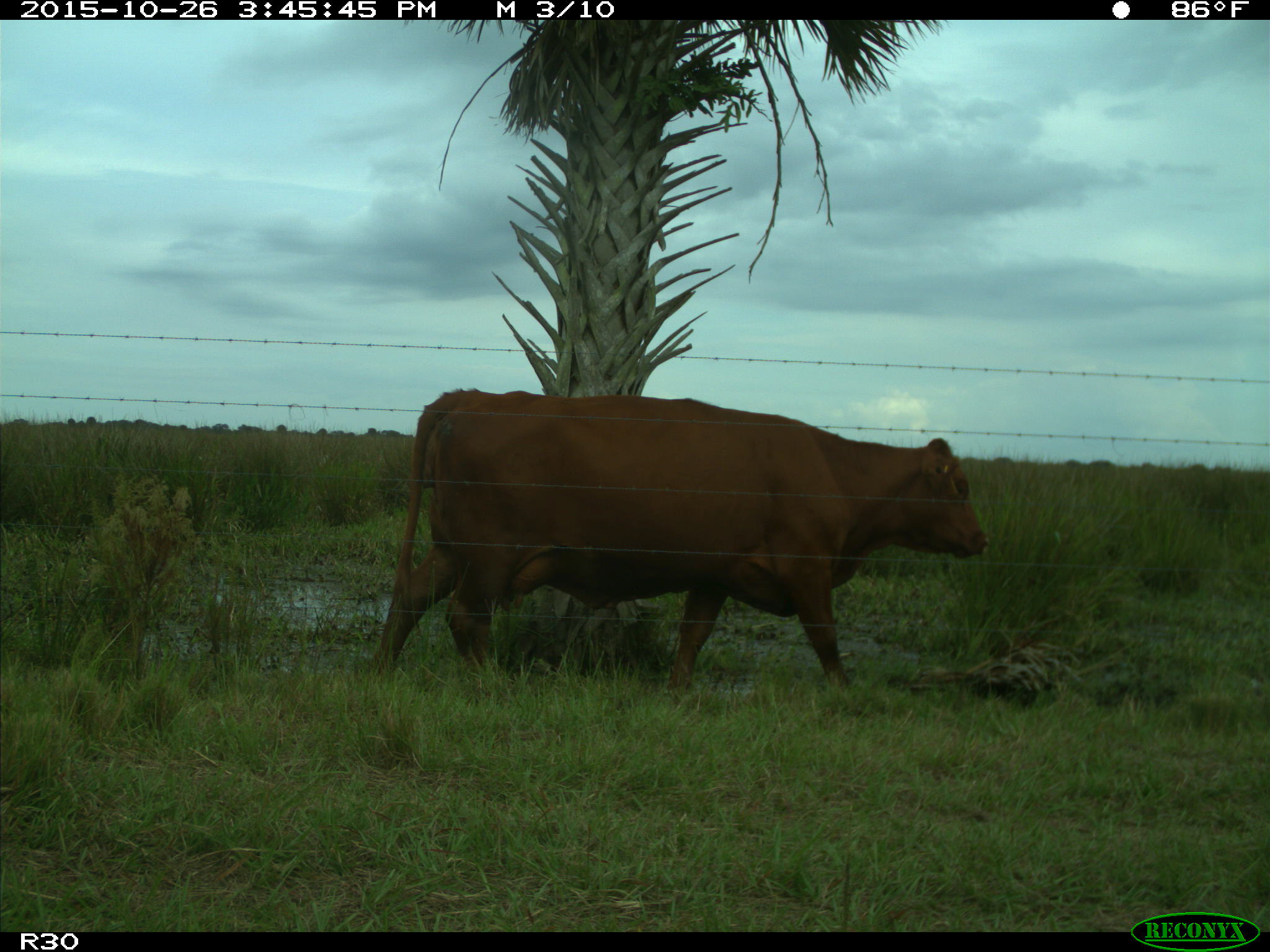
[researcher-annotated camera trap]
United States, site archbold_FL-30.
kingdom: Animalia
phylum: Chordata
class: Mammalia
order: Artiodactyla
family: Bovidae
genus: Bos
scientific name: Bos taurus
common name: domestic cow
Bos taurus (domestic cow).